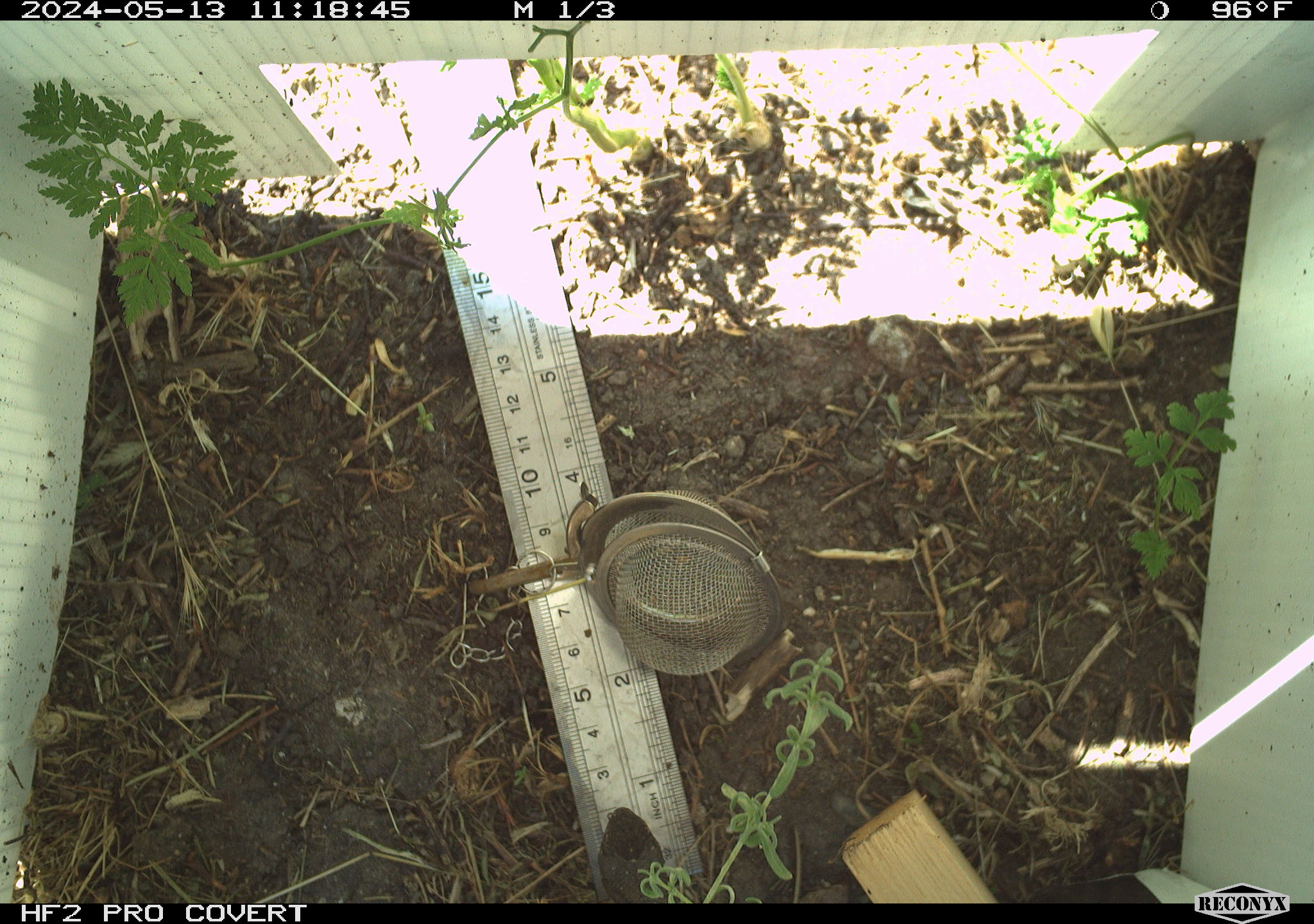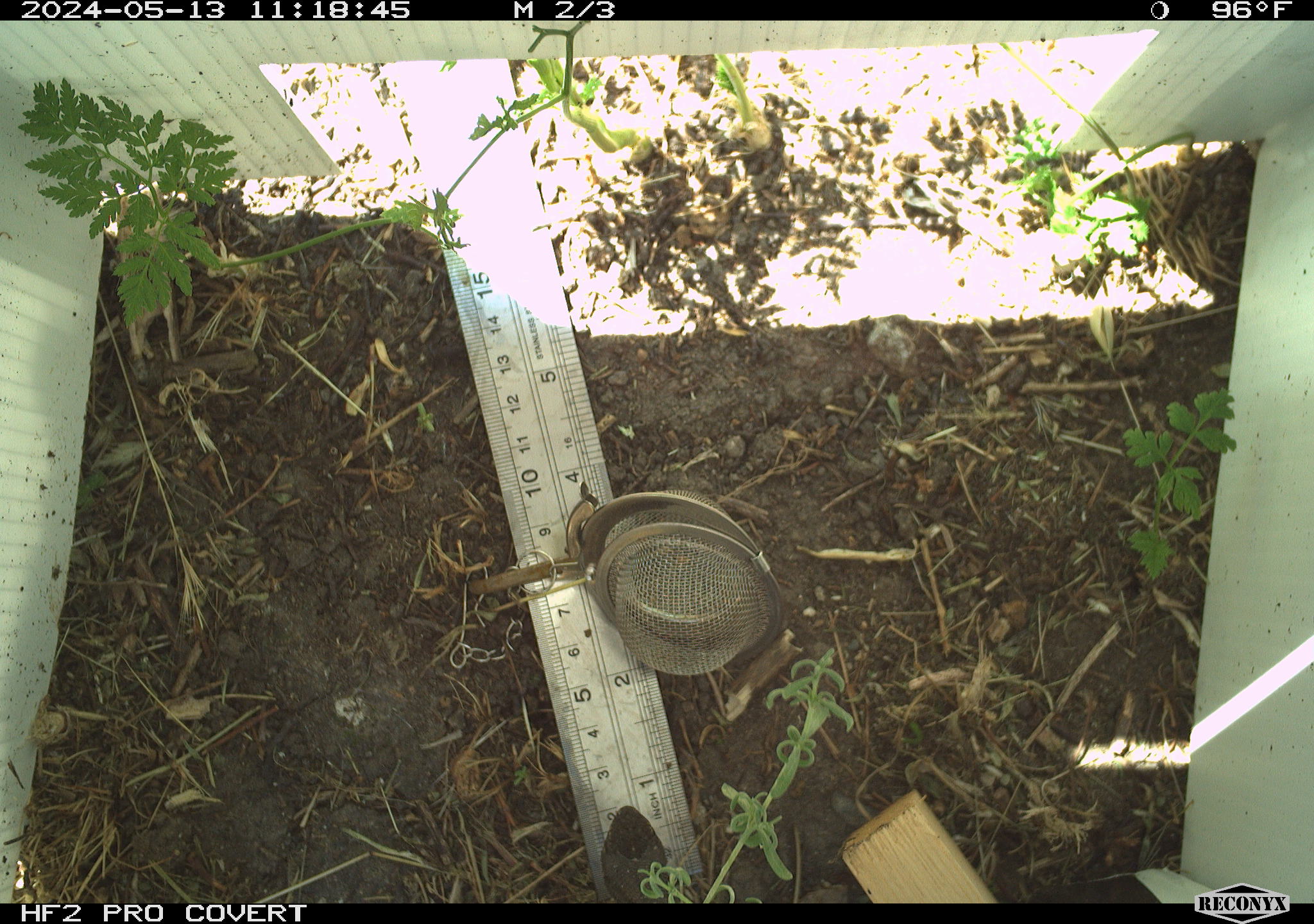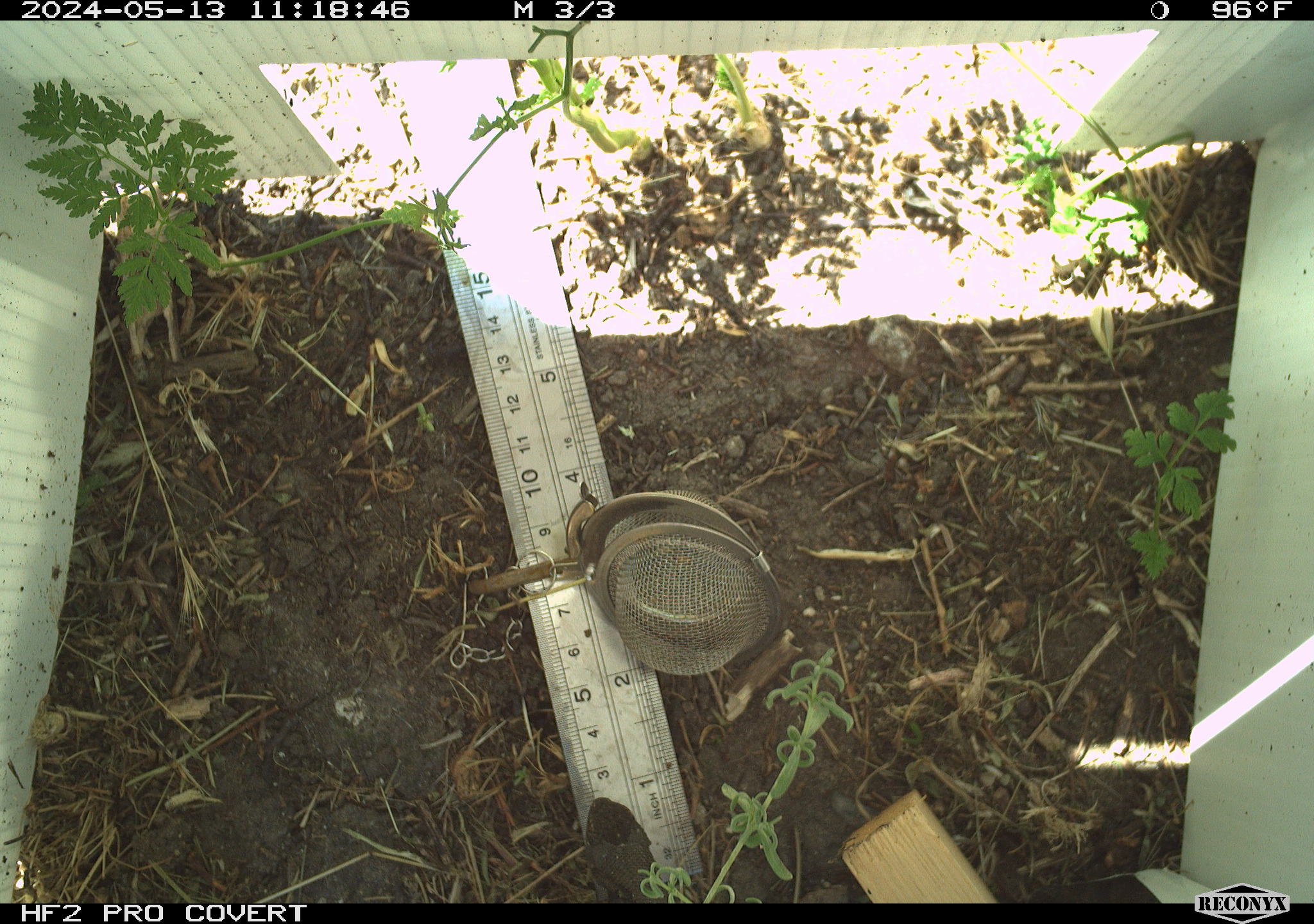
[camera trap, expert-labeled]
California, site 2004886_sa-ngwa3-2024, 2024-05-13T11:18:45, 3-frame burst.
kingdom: Animalia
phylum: Chordata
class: Reptilia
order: Squamata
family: Phrynosomatidae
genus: Sceloporus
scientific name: Sceloporus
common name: spiny lizards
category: sceloporus species